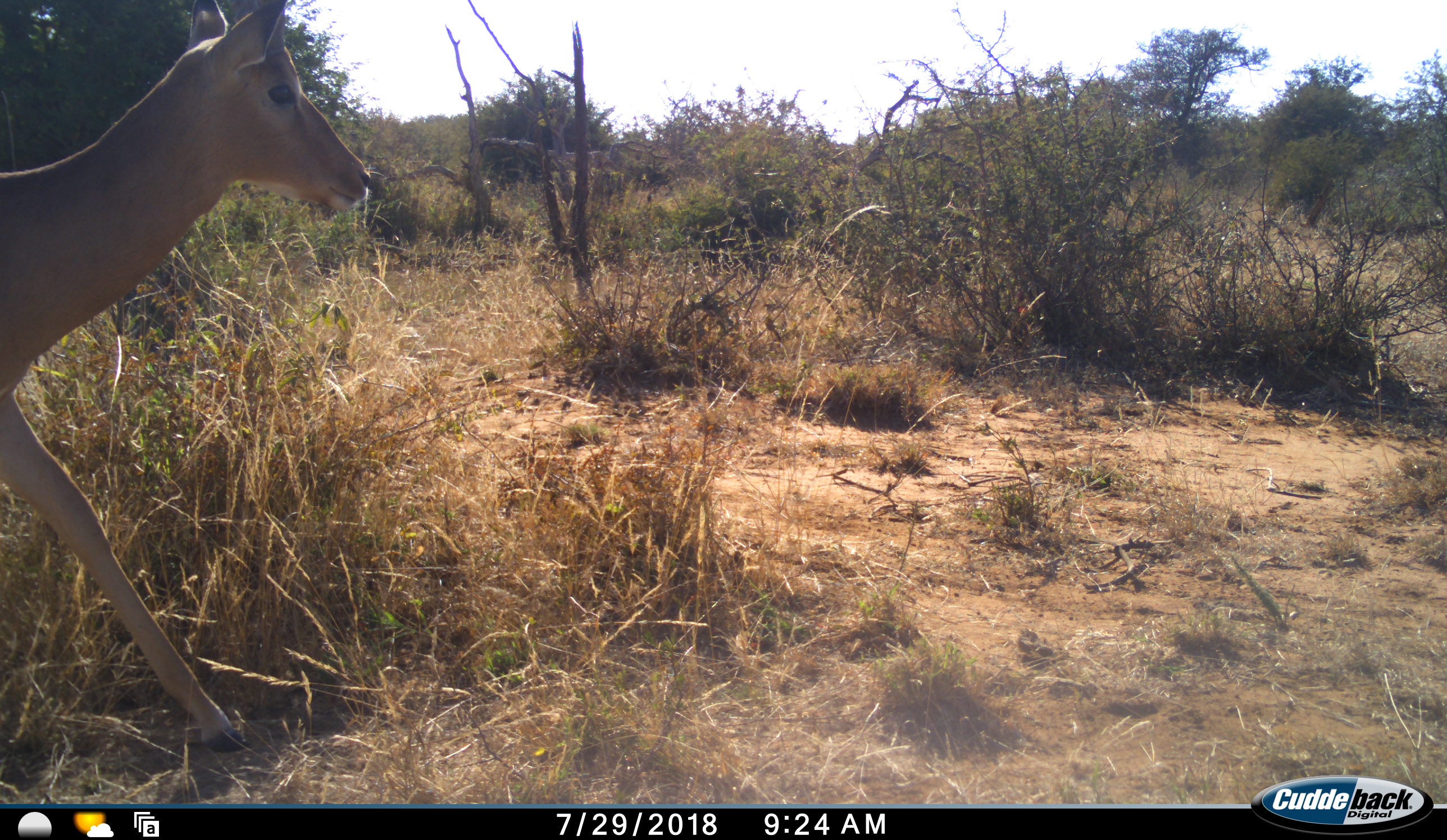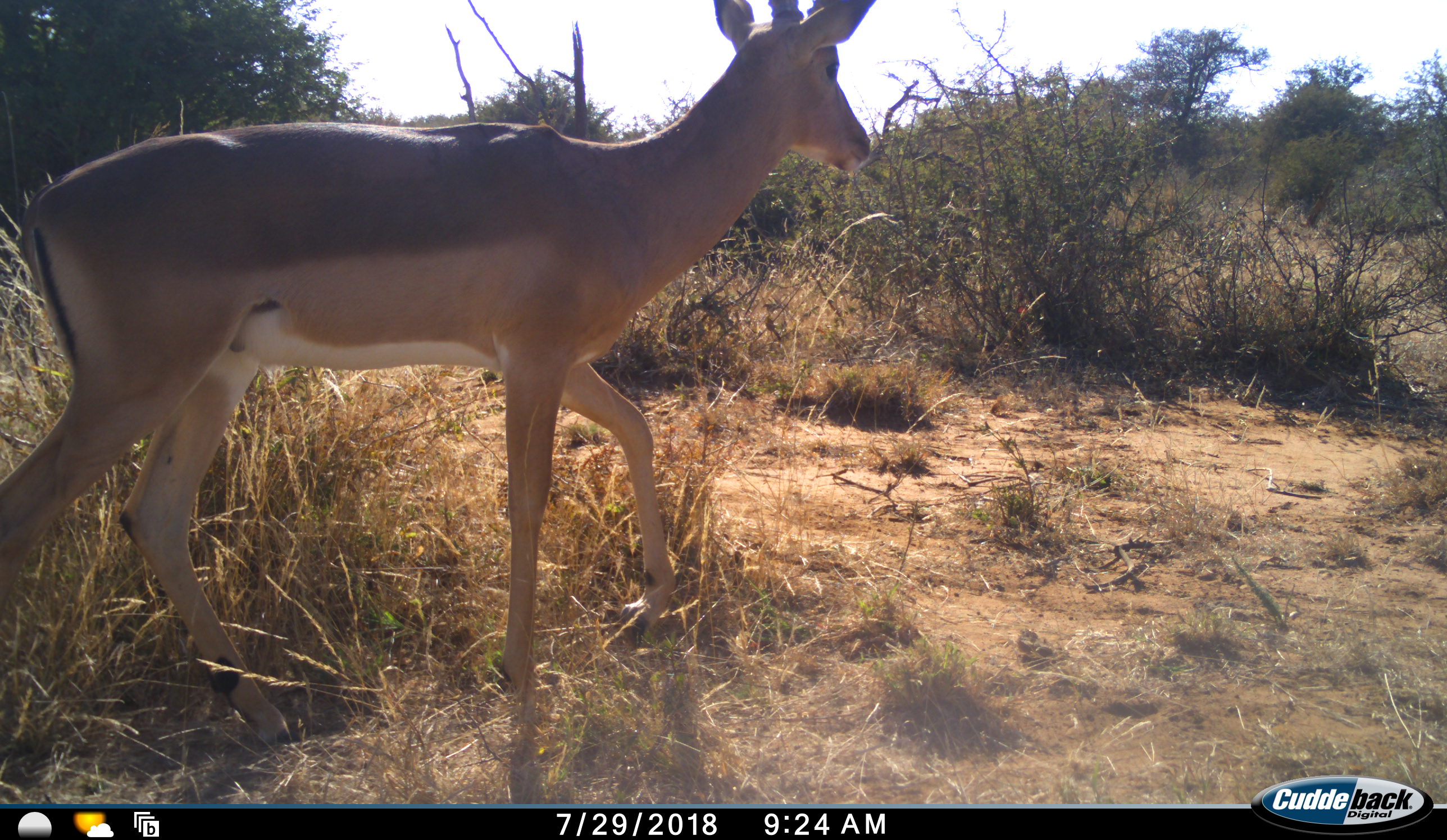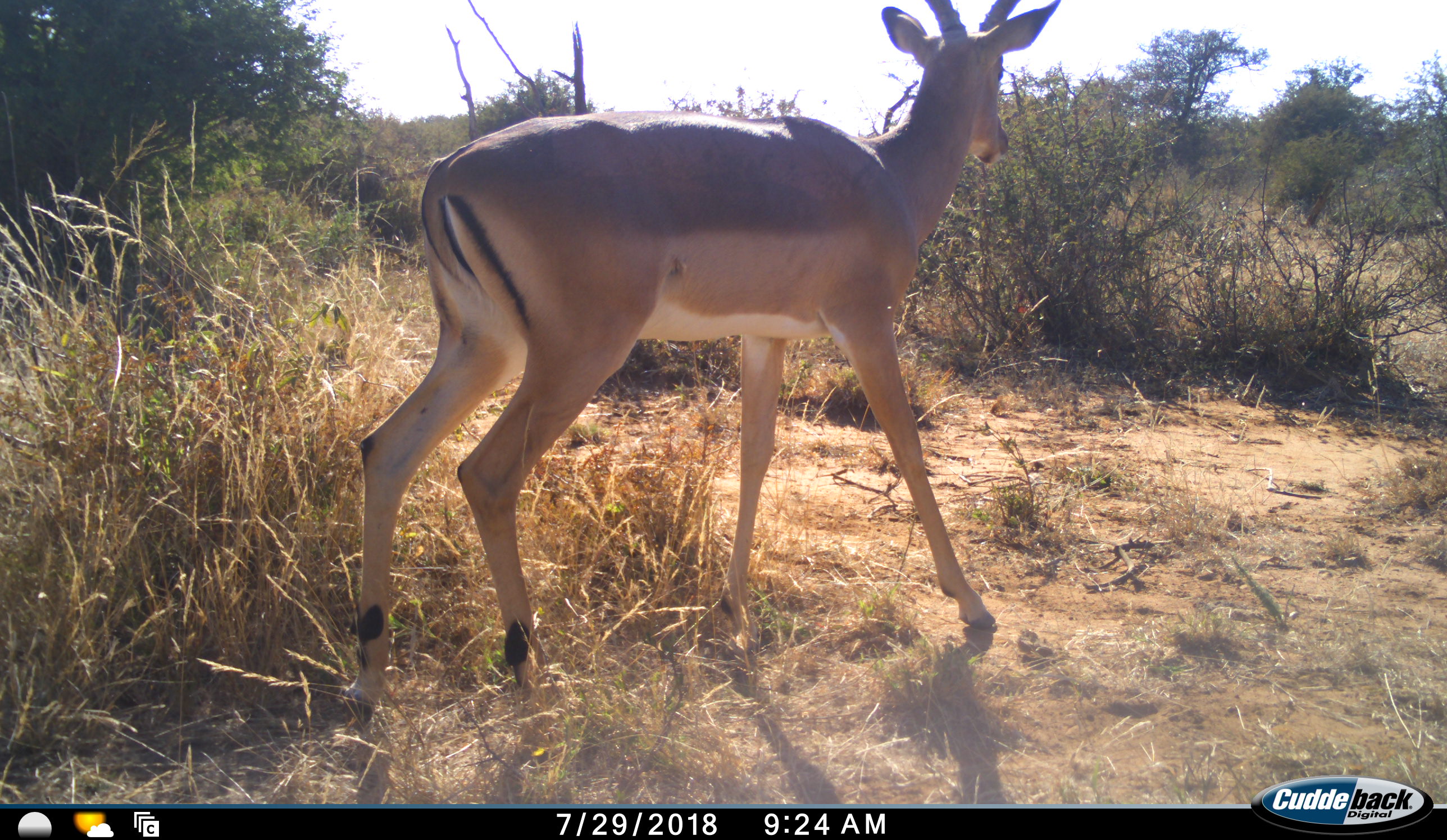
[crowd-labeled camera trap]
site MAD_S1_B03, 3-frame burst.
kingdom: Animalia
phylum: Chordata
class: Mammalia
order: Artiodactyla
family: Bovidae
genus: Aepyceros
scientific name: Aepyceros melampus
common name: impala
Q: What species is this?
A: Impala (Aepyceros melampus).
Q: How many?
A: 1.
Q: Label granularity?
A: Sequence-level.